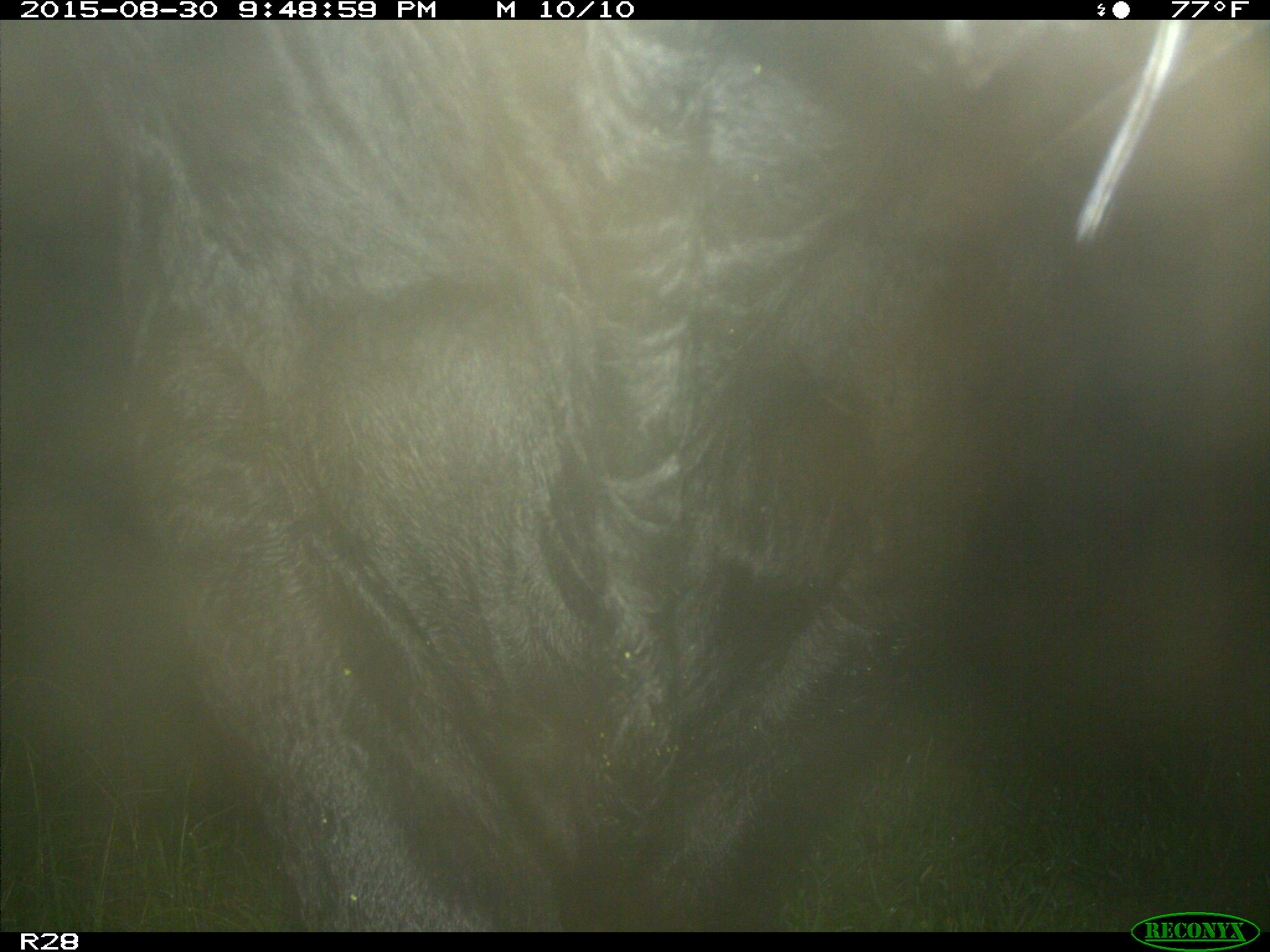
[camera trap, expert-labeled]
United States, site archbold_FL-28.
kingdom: Animalia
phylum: Chordata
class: Mammalia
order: Artiodactyla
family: Bovidae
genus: Bos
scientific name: Bos taurus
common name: domestic cow